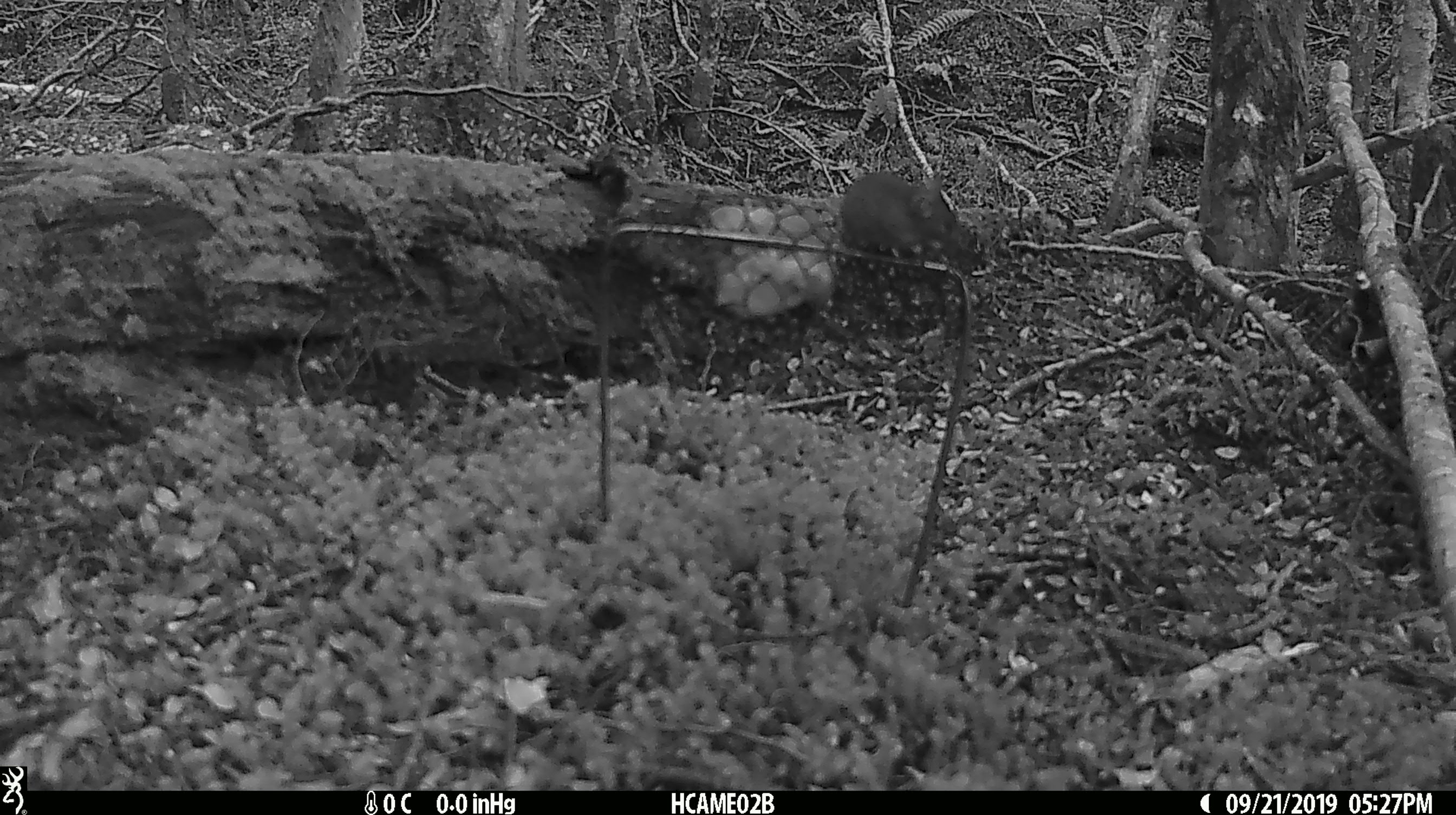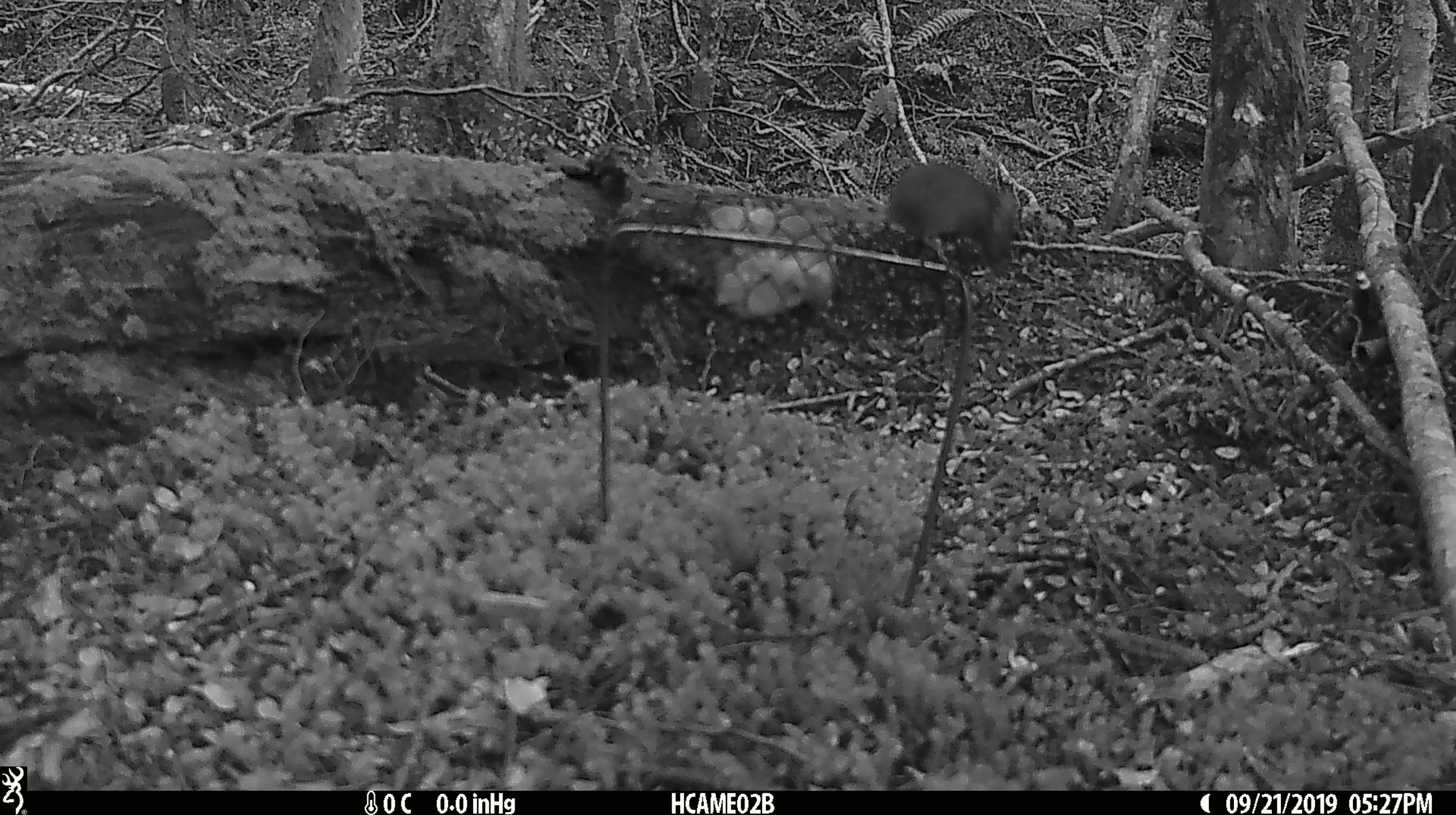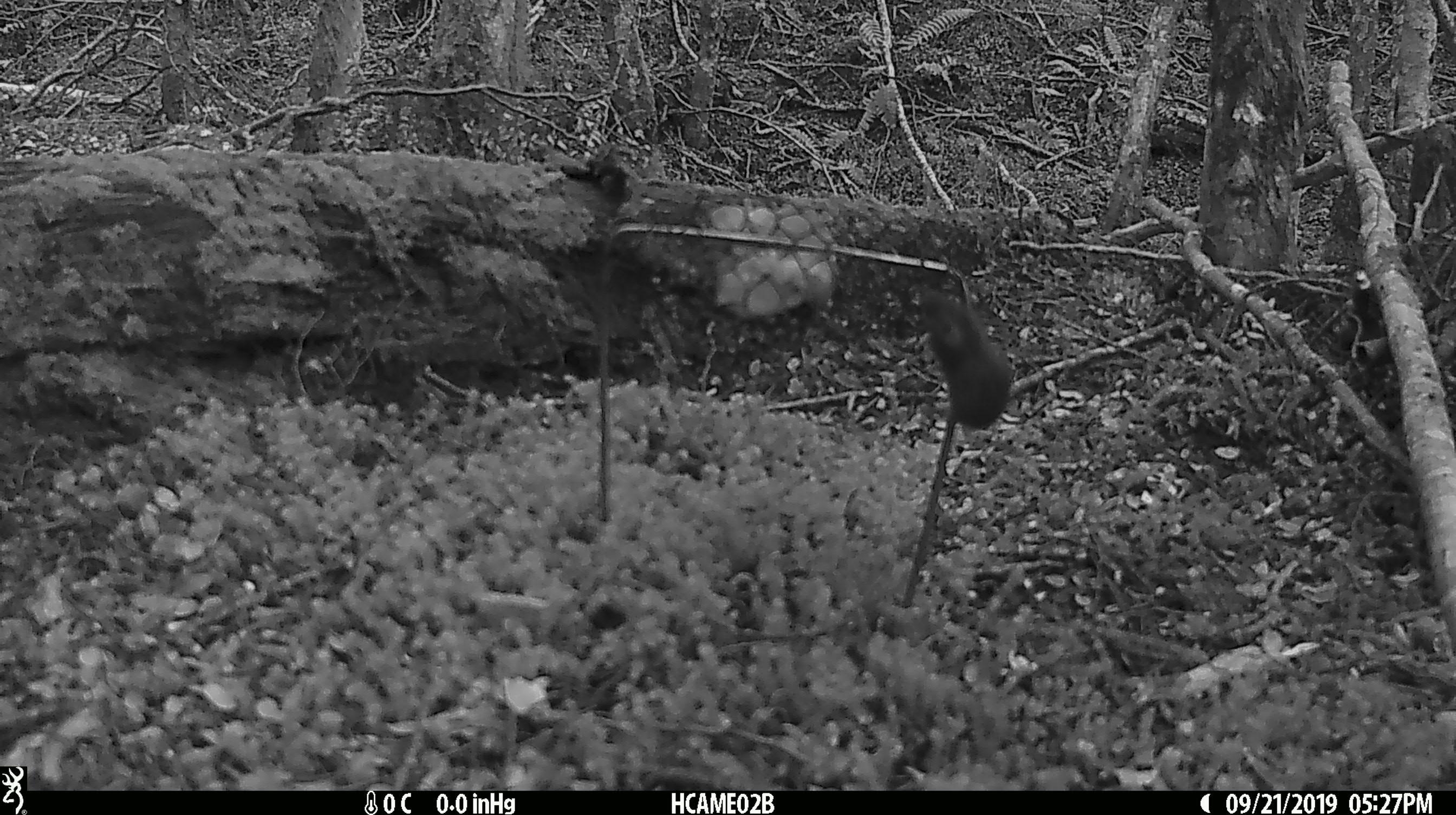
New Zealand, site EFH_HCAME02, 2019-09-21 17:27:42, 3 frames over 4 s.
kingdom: Animalia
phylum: Chordata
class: Mammalia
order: Rodentia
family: Muridae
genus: Mus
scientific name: Mus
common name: mouse